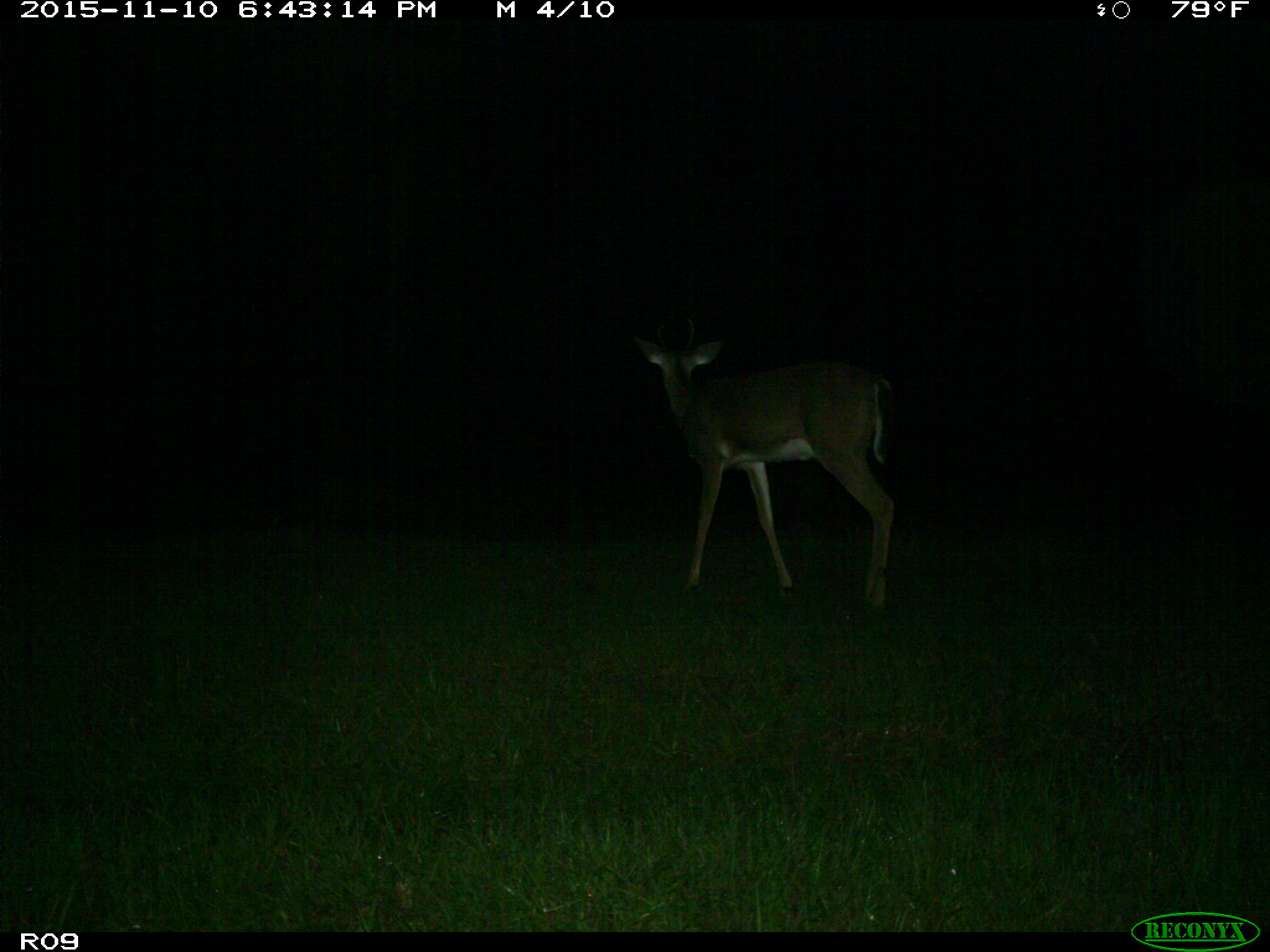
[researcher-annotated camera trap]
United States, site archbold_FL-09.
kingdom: Animalia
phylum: Chordata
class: Mammalia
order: Artiodactyla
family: Cervidae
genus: Odocoileus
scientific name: Odocoileus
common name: deer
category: unidentified deer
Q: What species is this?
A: Unidentified deer (deer) (Odocoileus).